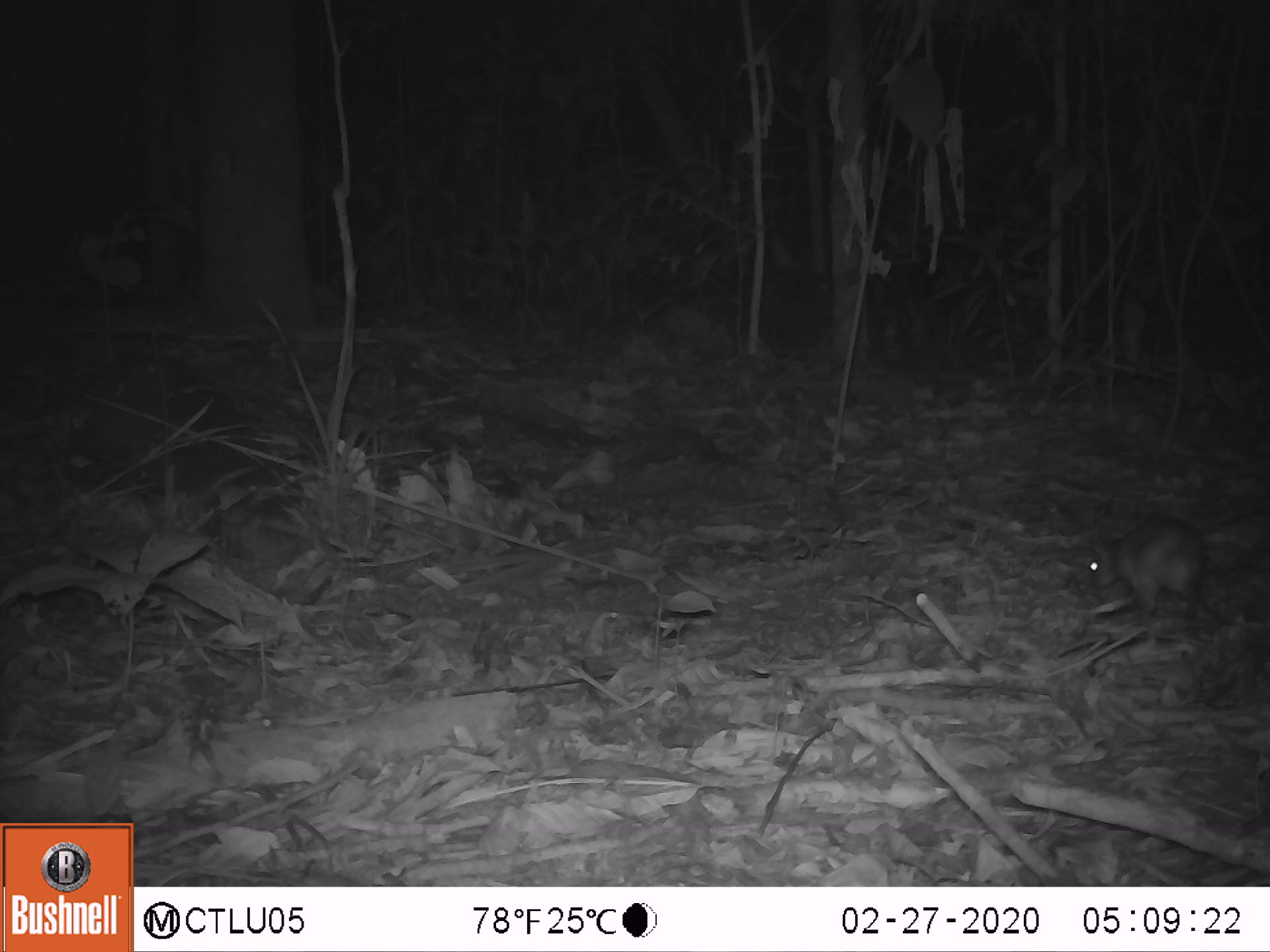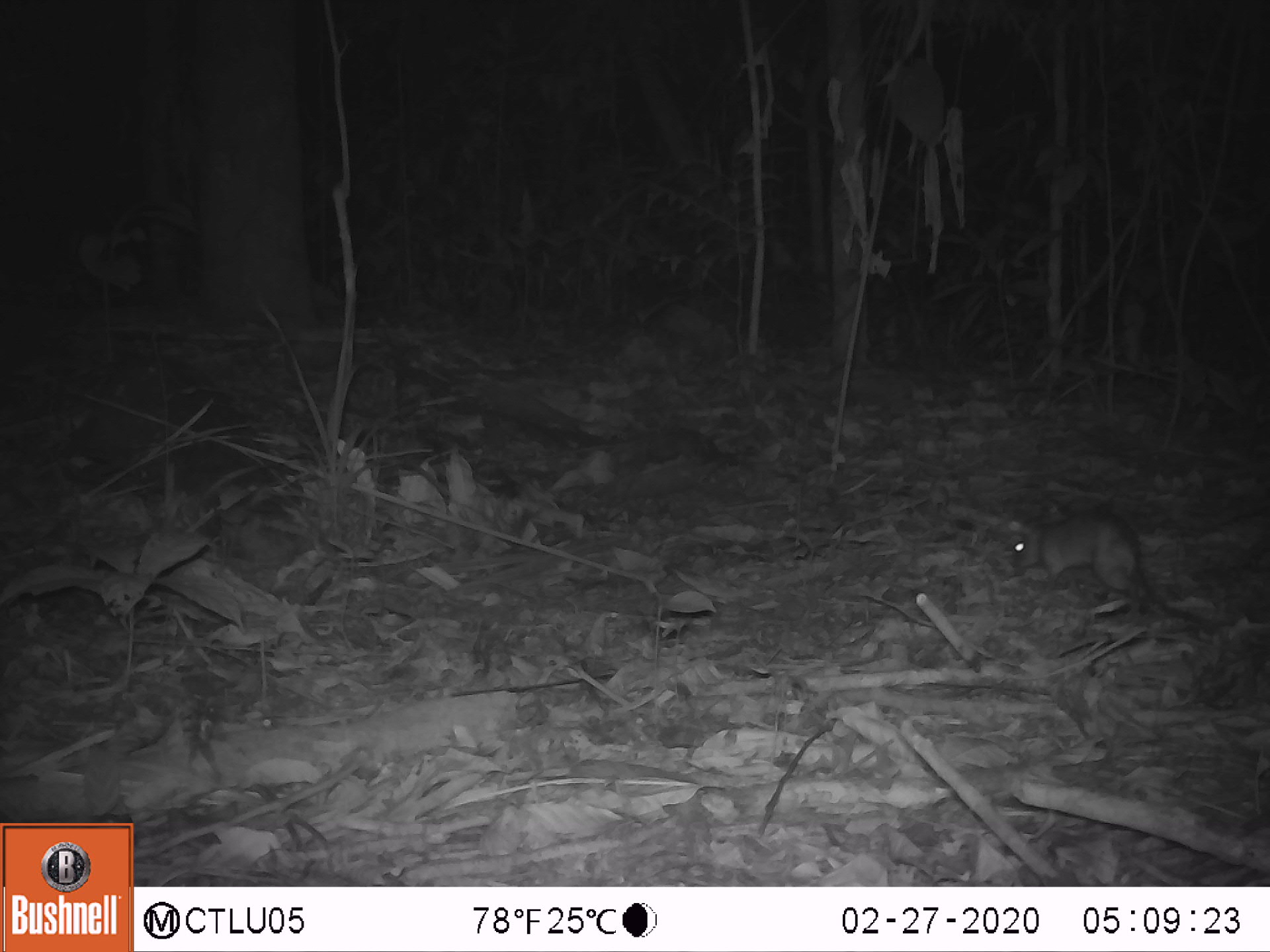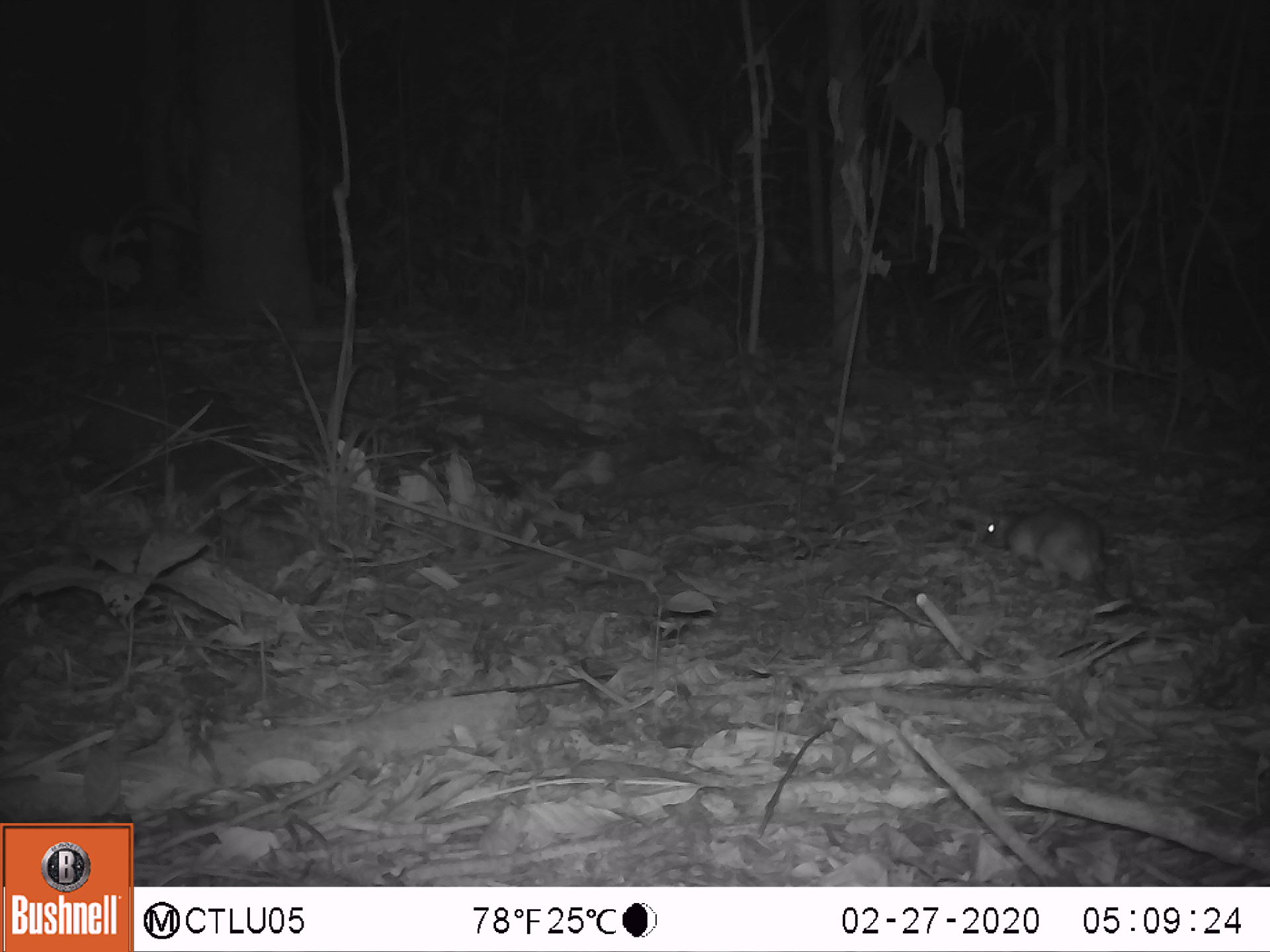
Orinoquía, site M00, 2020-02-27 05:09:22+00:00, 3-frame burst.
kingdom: Animalia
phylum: Chordata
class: Mammalia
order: Rodentia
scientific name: Rodentia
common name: rodent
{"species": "rodent (Rodentia)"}